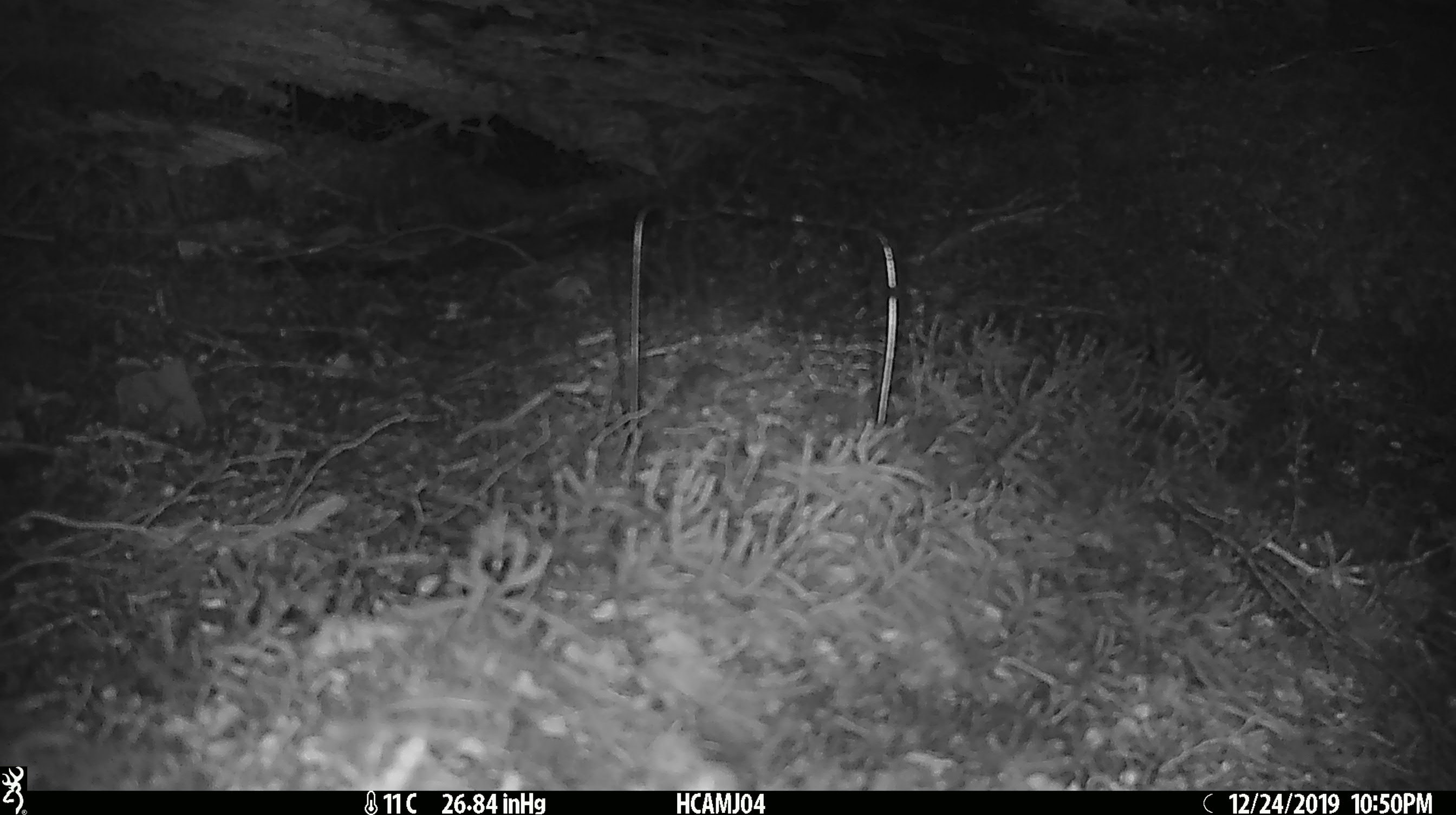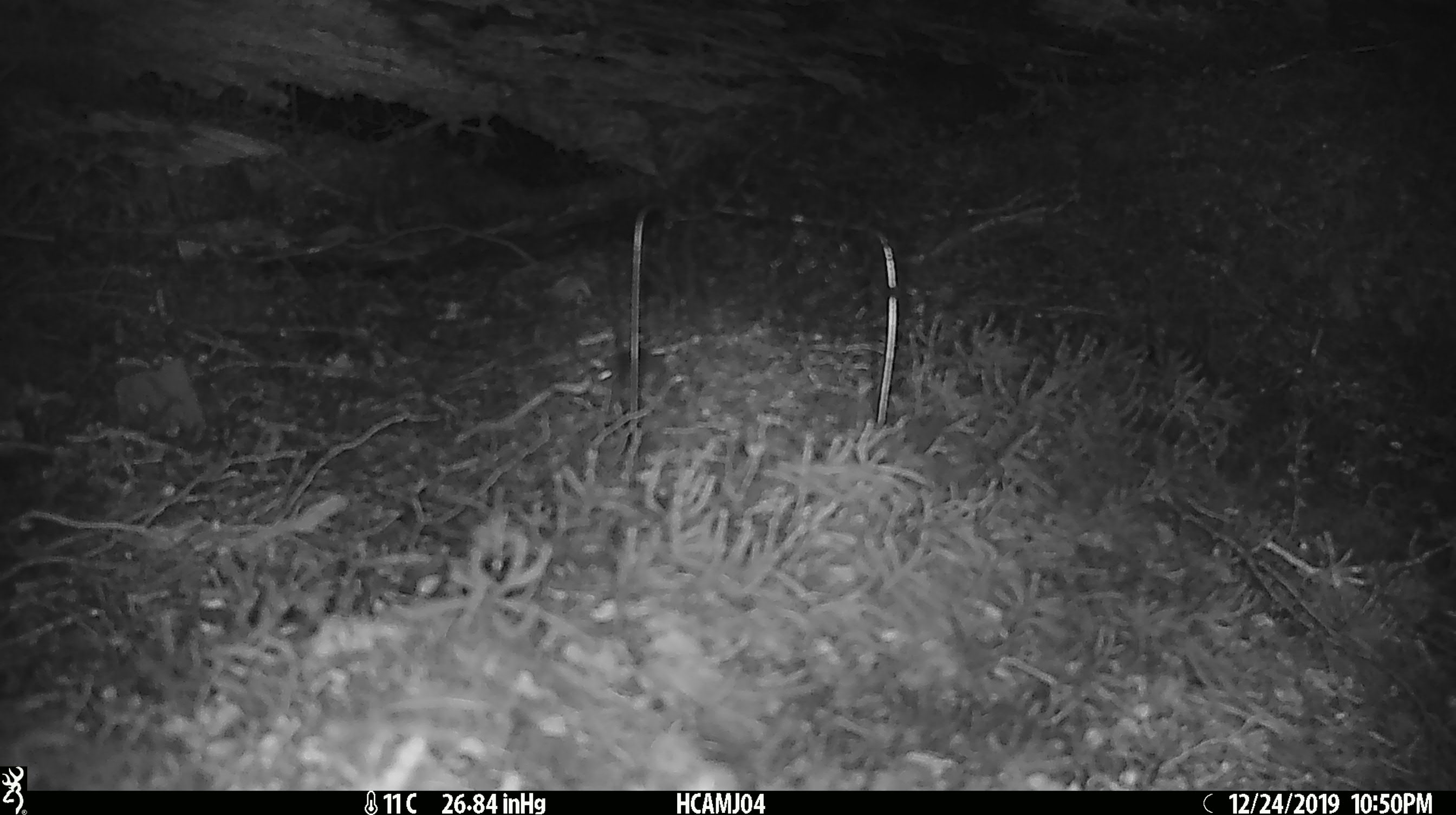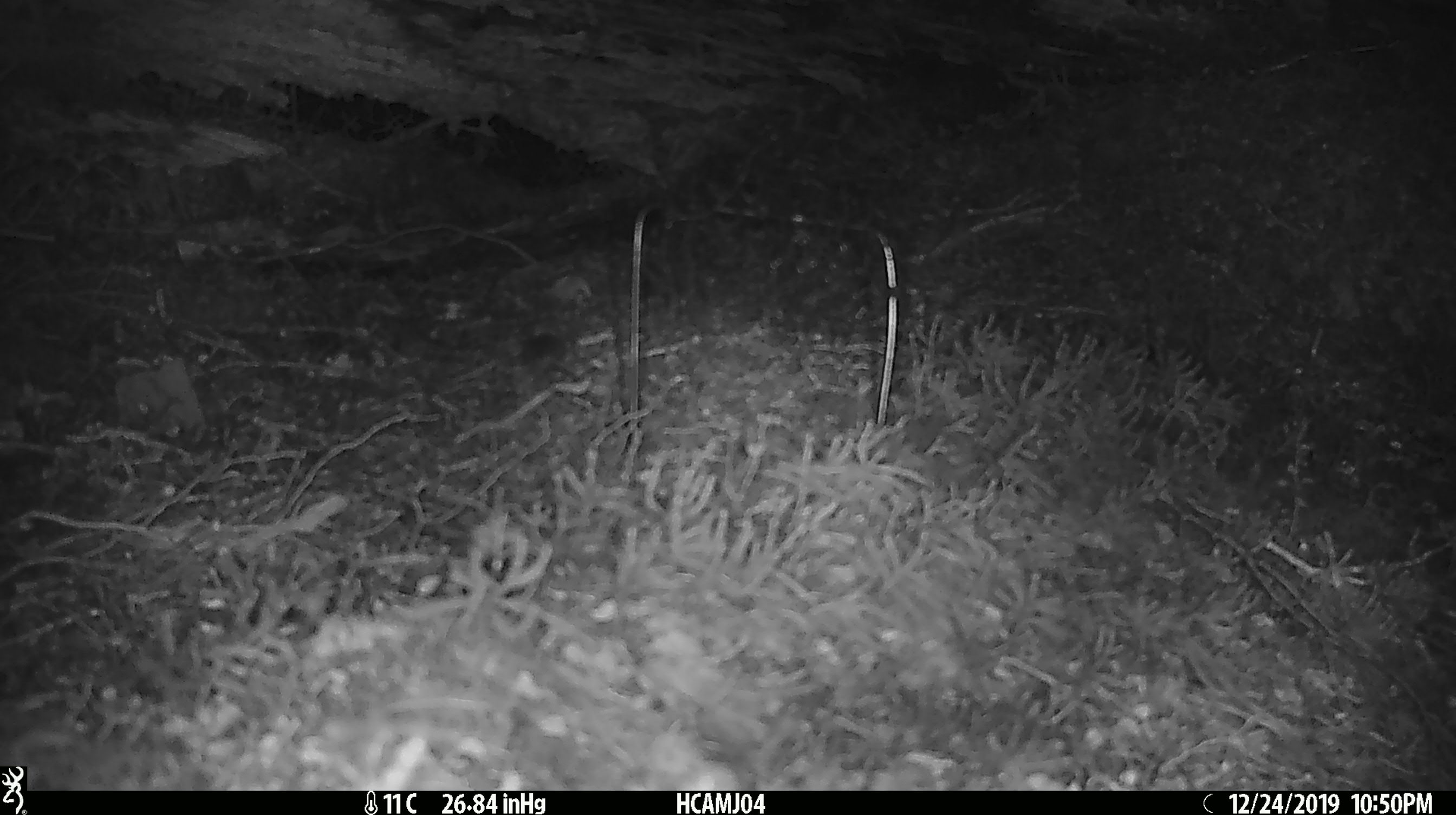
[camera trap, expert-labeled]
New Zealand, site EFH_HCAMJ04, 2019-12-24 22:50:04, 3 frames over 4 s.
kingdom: Animalia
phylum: Chordata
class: Mammalia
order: Rodentia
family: Muridae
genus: Mus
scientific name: Mus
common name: mouse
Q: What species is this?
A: Mouse (Mus).